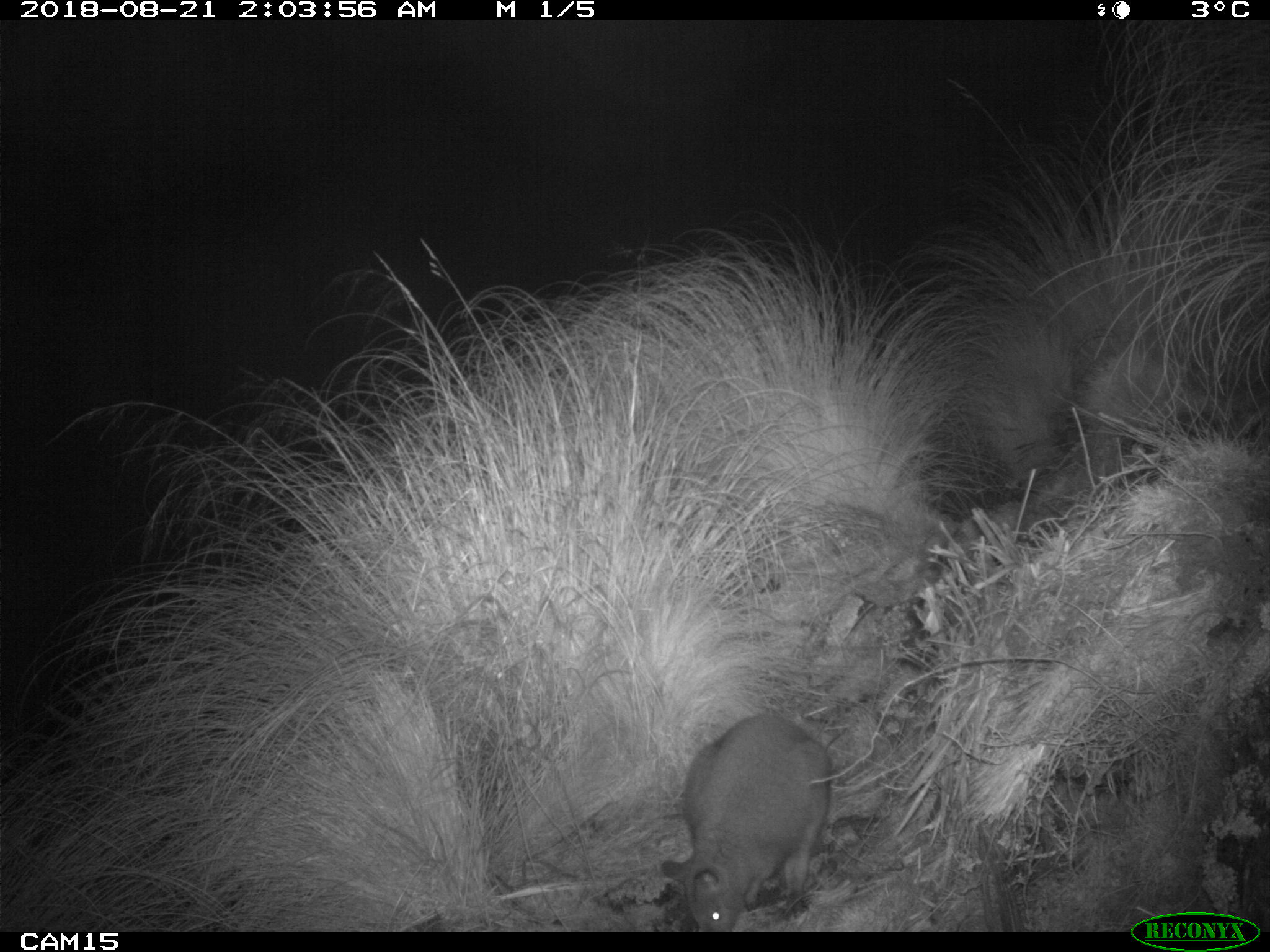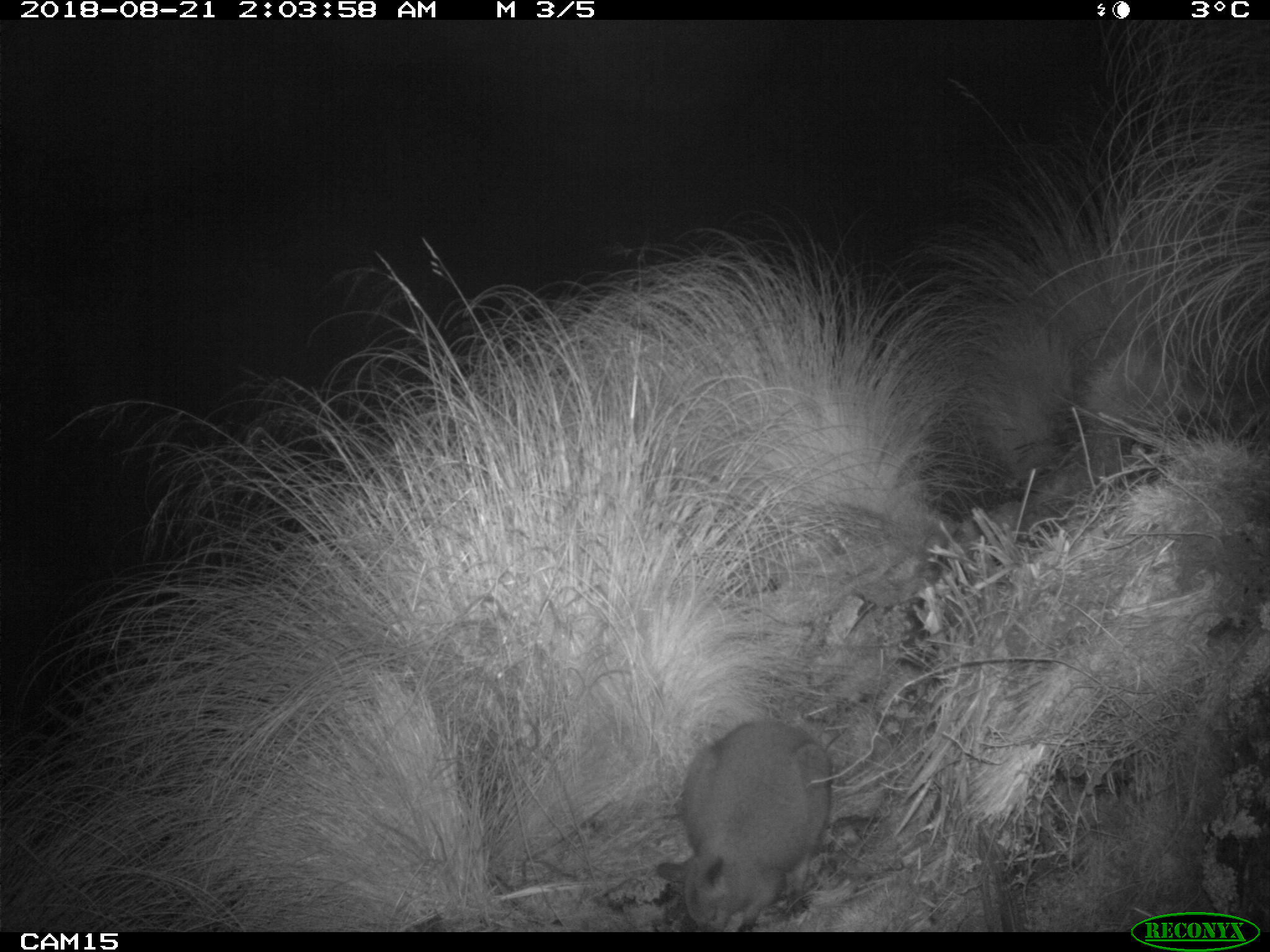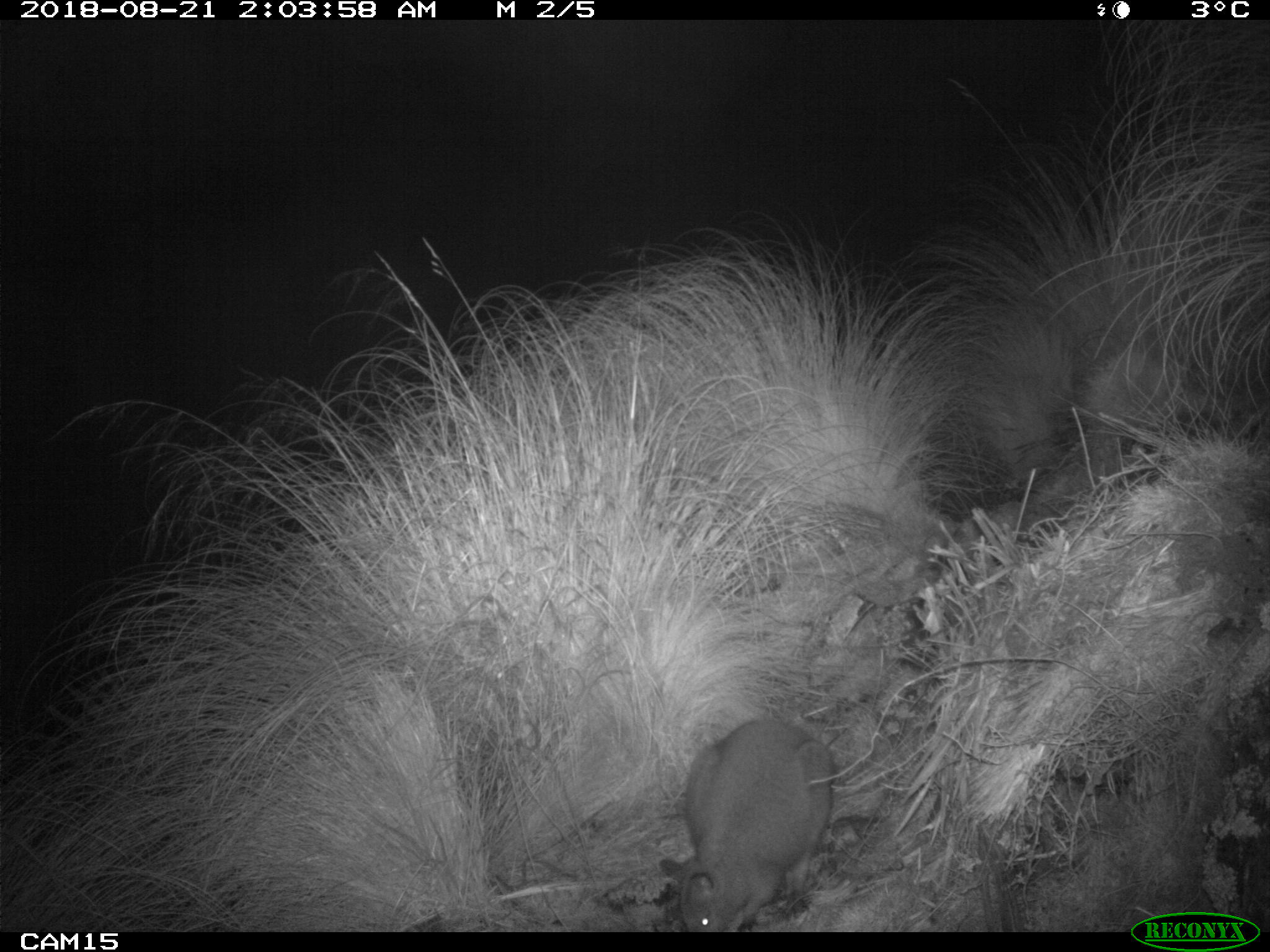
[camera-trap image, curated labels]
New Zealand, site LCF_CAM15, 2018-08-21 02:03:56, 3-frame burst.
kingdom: Animalia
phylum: Chordata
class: Mammalia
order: Diprotodontia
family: Macropodidae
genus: Notamacropus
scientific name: Notamacropus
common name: wallaby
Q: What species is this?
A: Wallaby (Notamacropus).